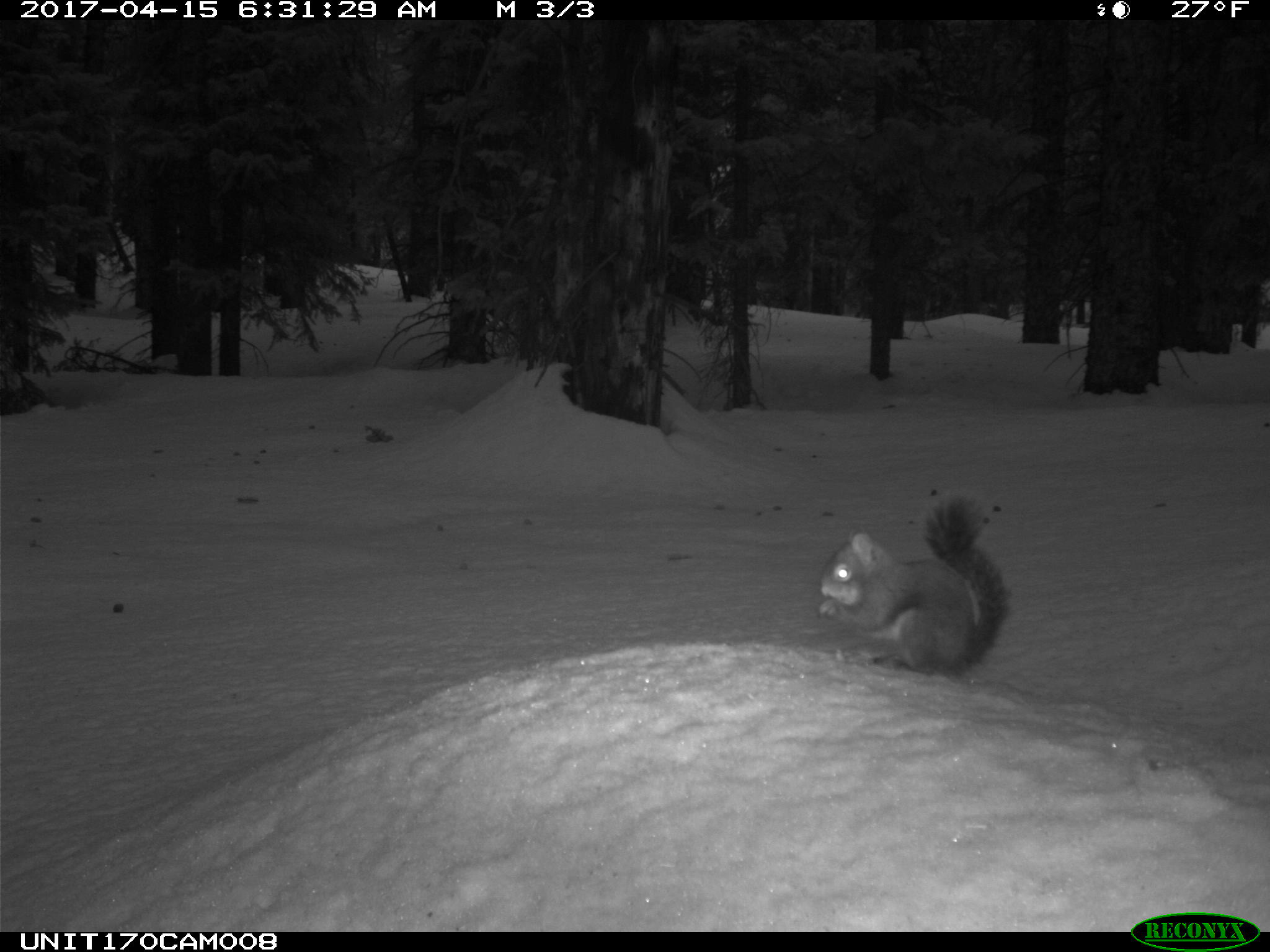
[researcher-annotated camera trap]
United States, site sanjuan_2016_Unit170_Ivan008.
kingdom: Animalia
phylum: Chordata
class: Mammalia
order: Rodentia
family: Sciuridae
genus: Tamiasciurus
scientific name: Tamiasciurus hudsonicus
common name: american red squirrel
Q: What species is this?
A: Tamiasciurus hudsonicus (american red squirrel).